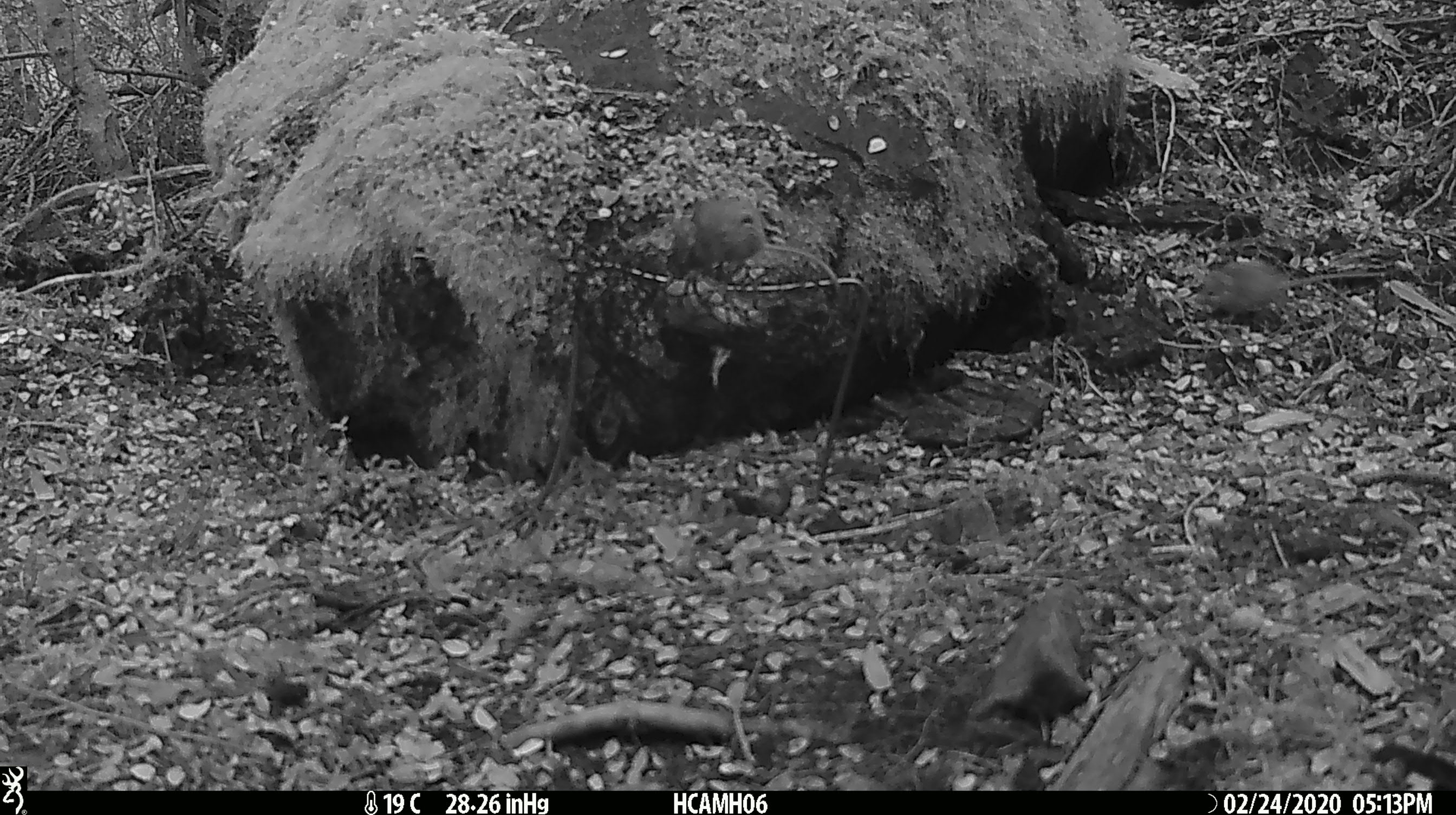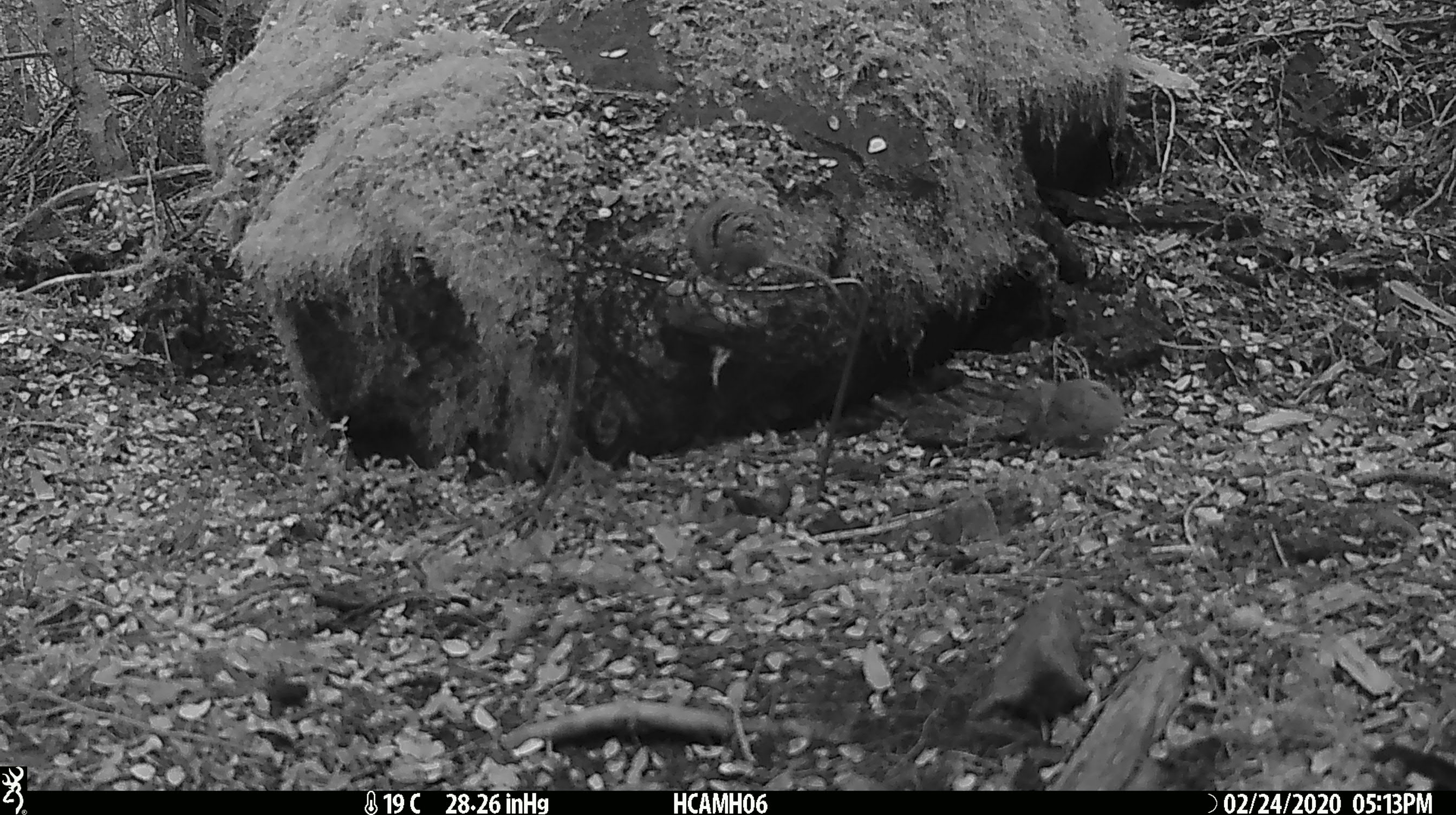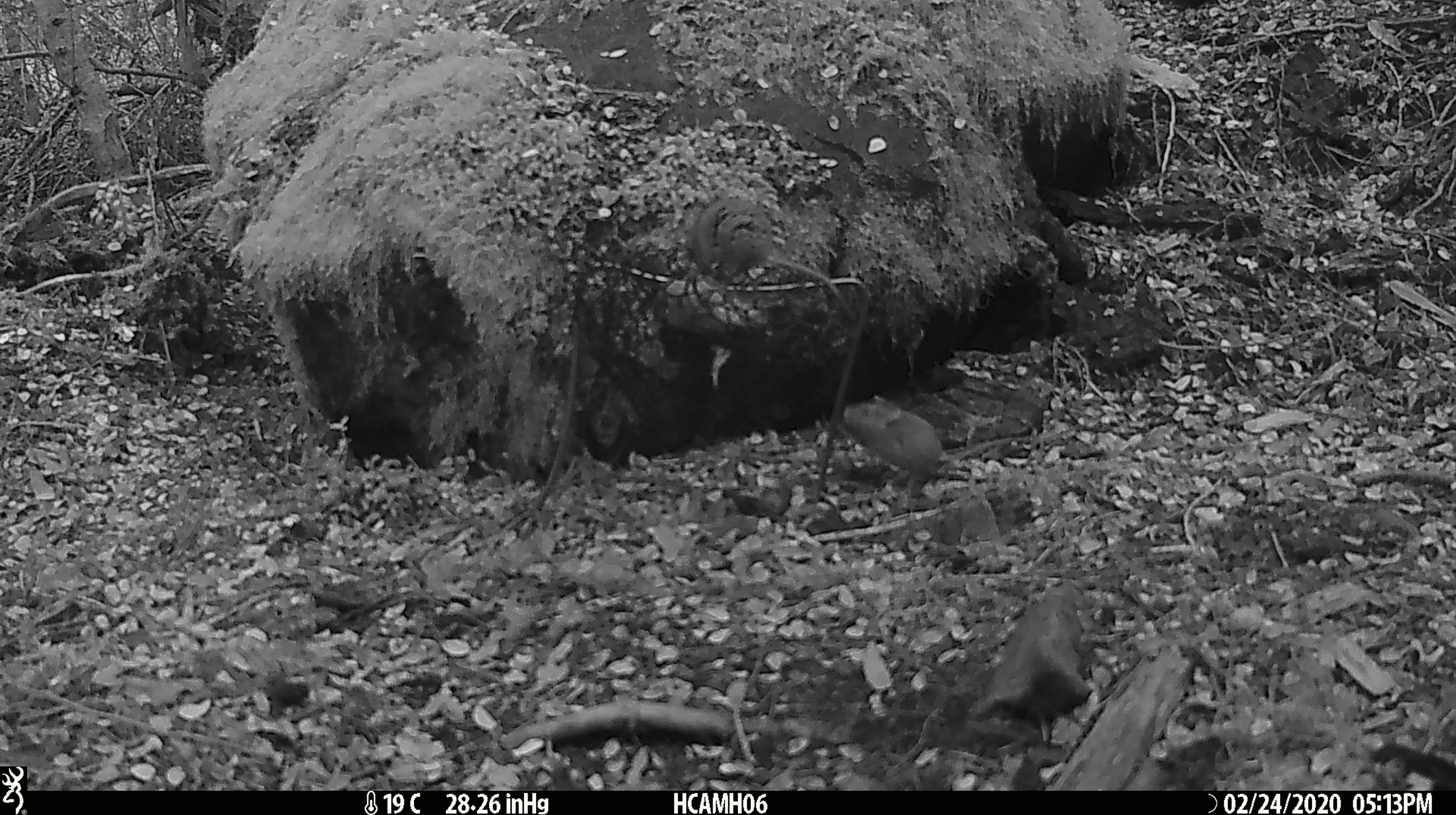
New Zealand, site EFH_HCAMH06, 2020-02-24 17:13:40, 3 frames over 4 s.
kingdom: Animalia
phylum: Chordata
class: Mammalia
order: Rodentia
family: Muridae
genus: Mus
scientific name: Mus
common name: mouse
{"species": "mouse (Mus)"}